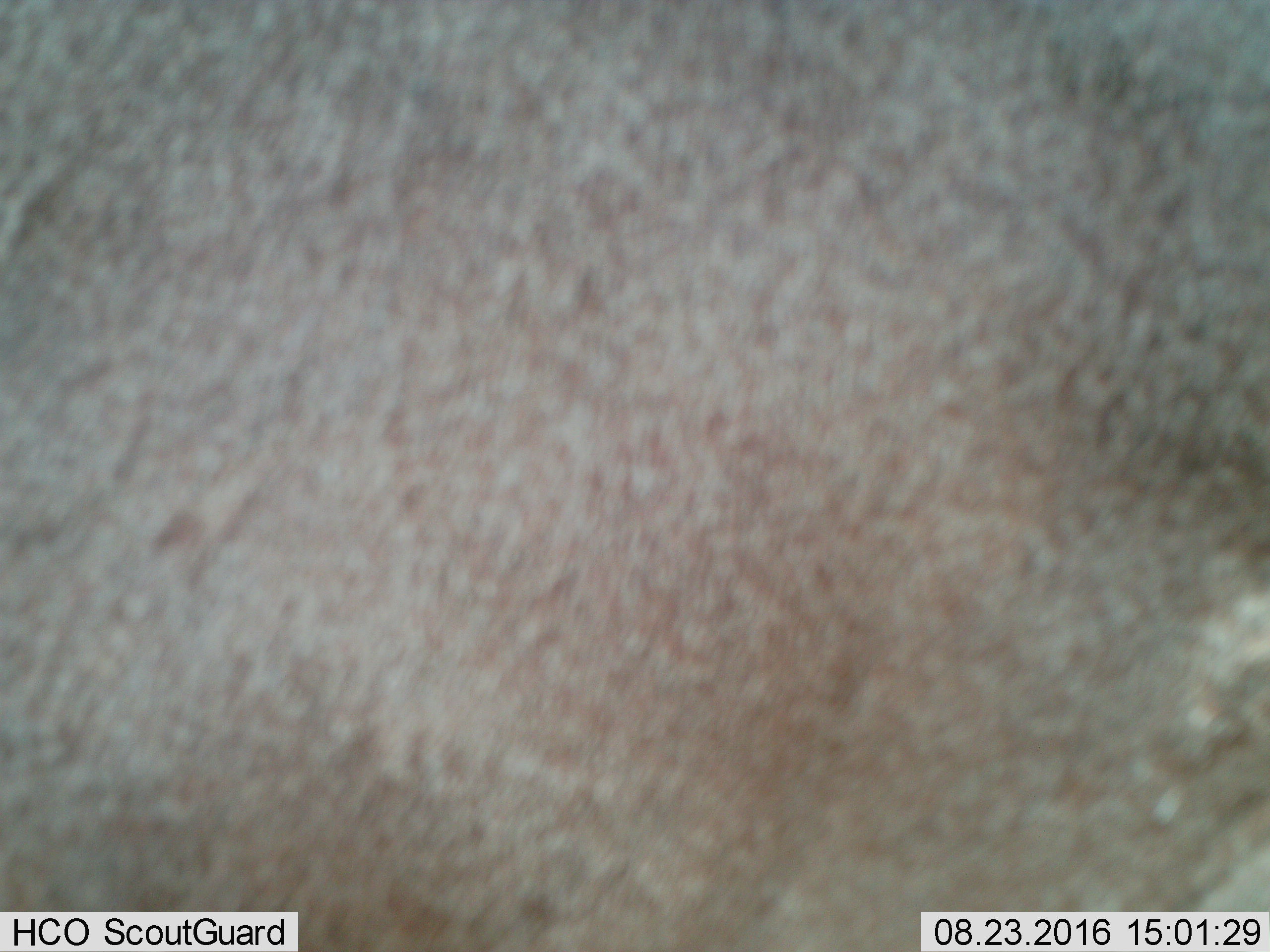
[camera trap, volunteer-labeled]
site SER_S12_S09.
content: unidentified animal